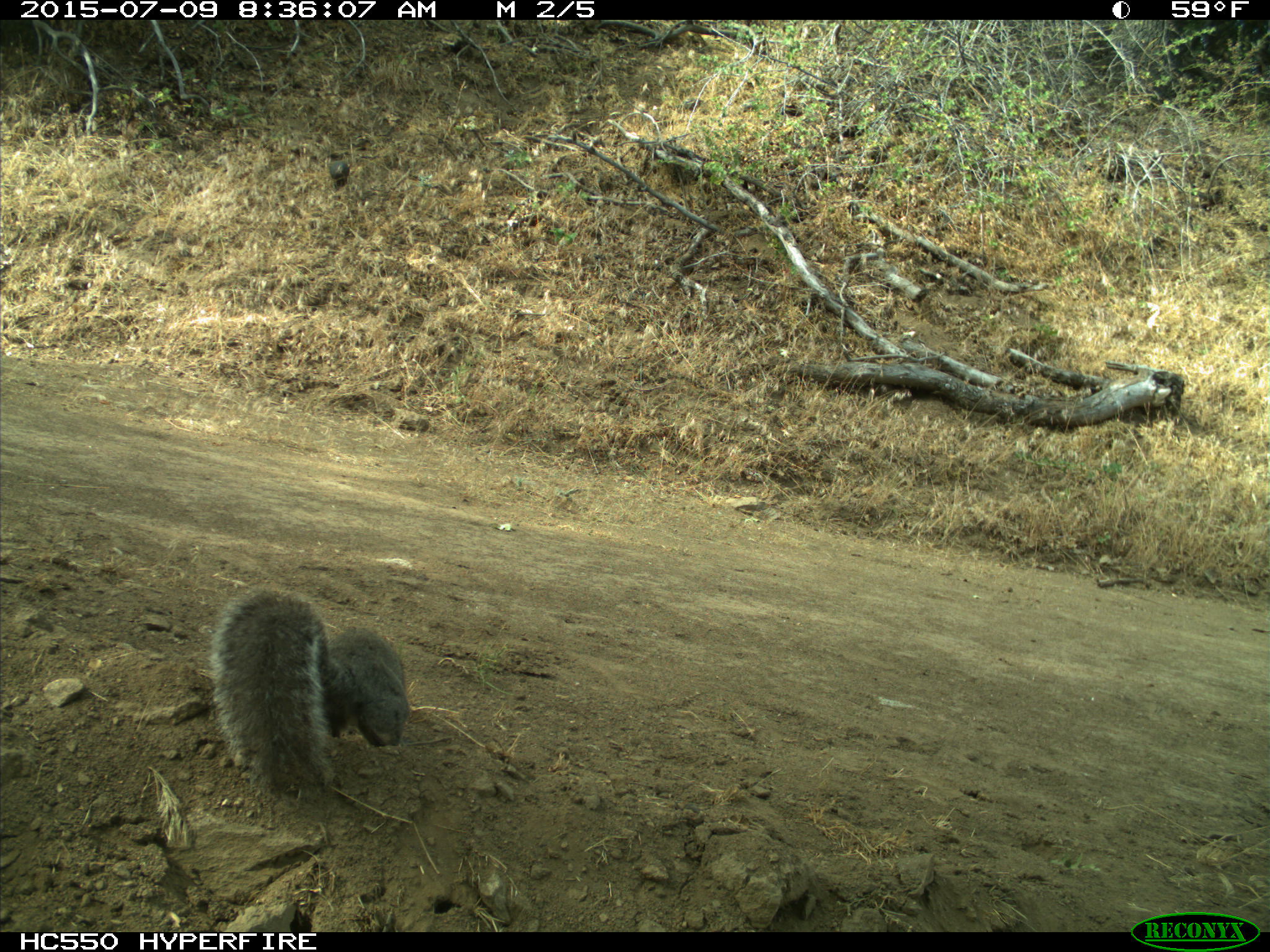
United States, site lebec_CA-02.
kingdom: Animalia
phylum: Chordata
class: Mammalia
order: Rodentia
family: Sciuridae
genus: Sciurus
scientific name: Sciurus carolinensis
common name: eastern gray squirrel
Sciurus carolinensis (eastern gray squirrel).